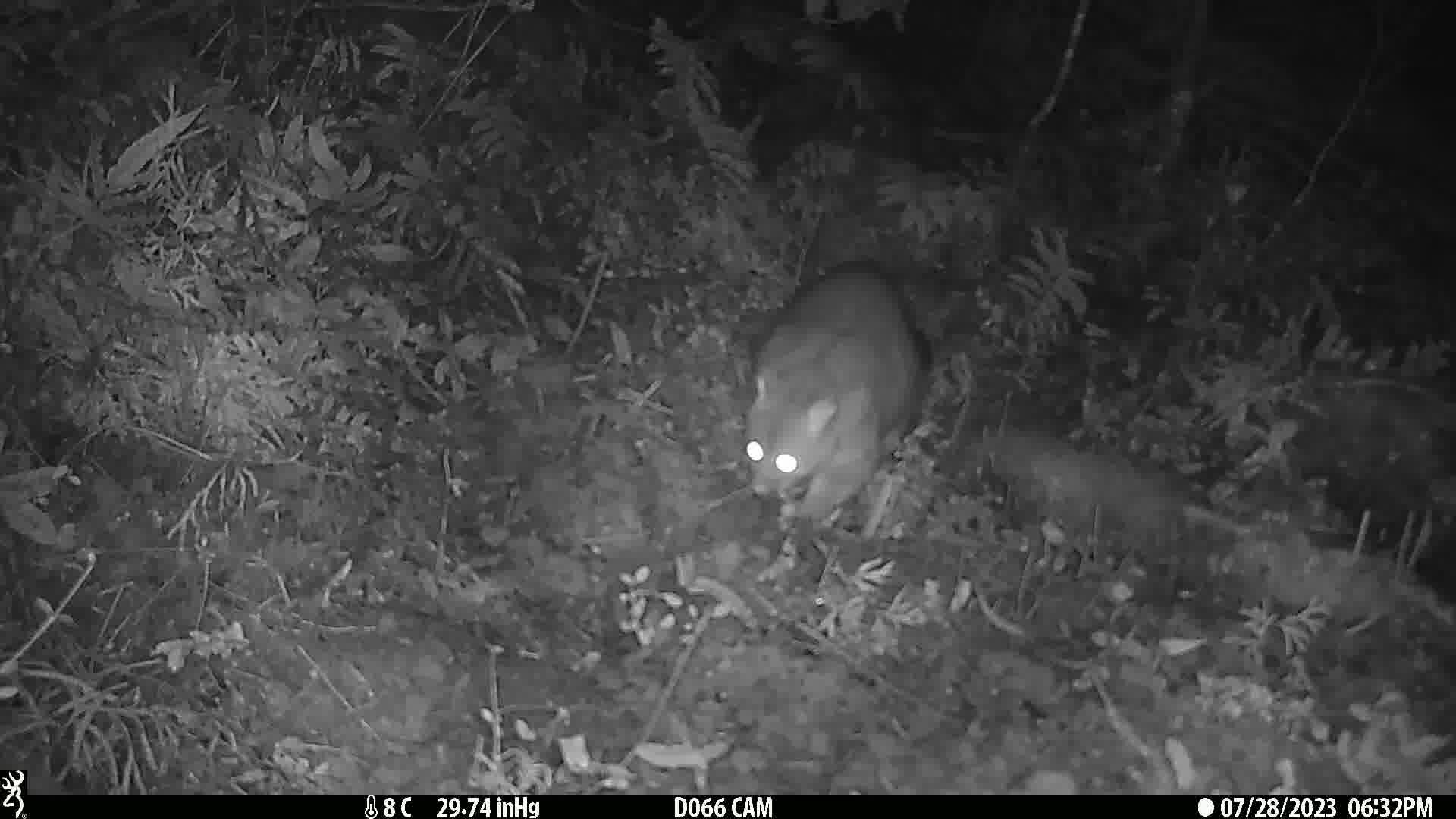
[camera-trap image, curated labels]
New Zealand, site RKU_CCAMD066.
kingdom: Animalia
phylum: Chordata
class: Mammalia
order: Diprotodontia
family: Phalangeridae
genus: Trichosurus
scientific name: Trichosurus vulpecula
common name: common brushtail possum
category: possum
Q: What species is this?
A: Possum (common brushtail possum) (Trichosurus vulpecula).